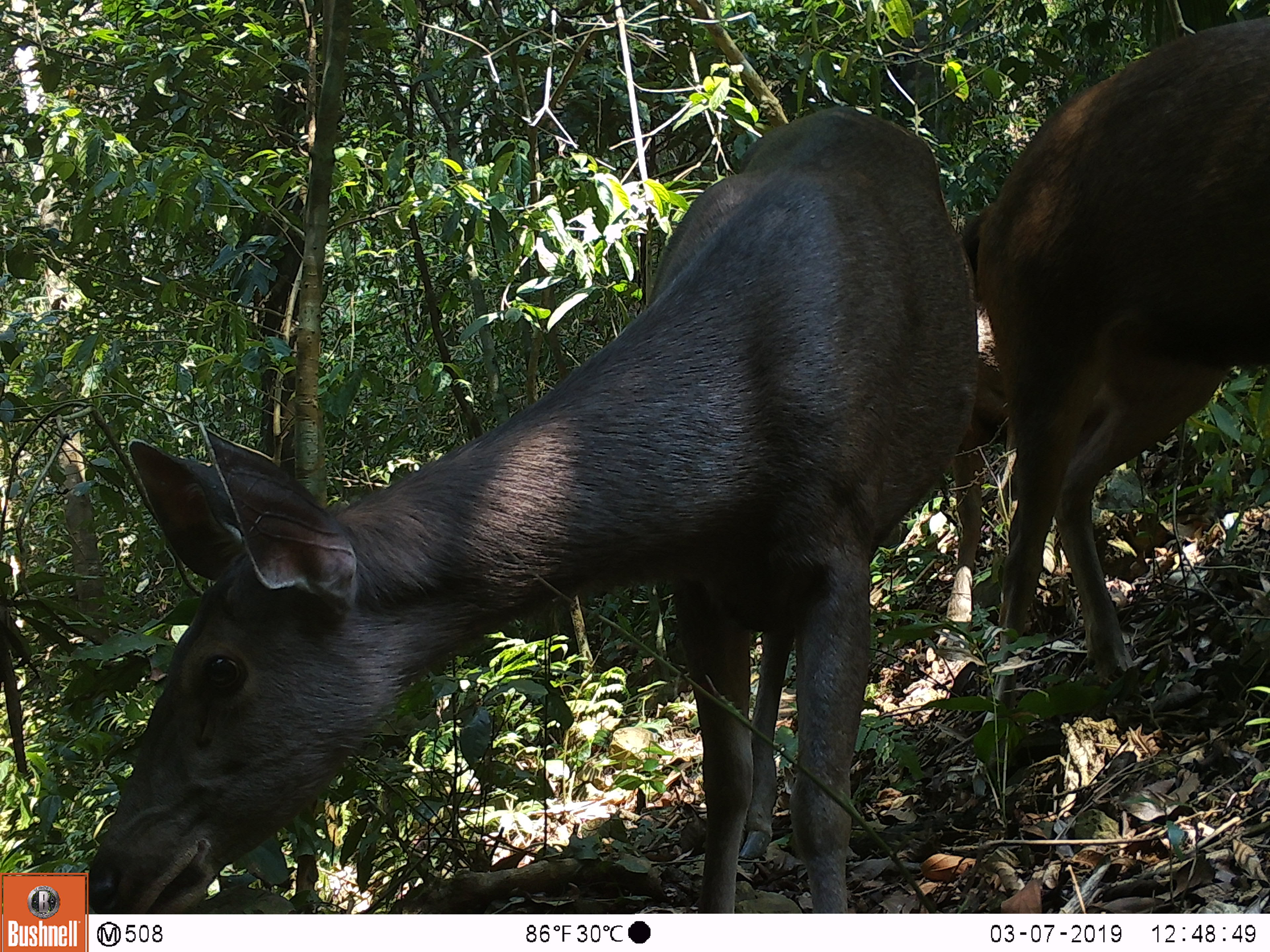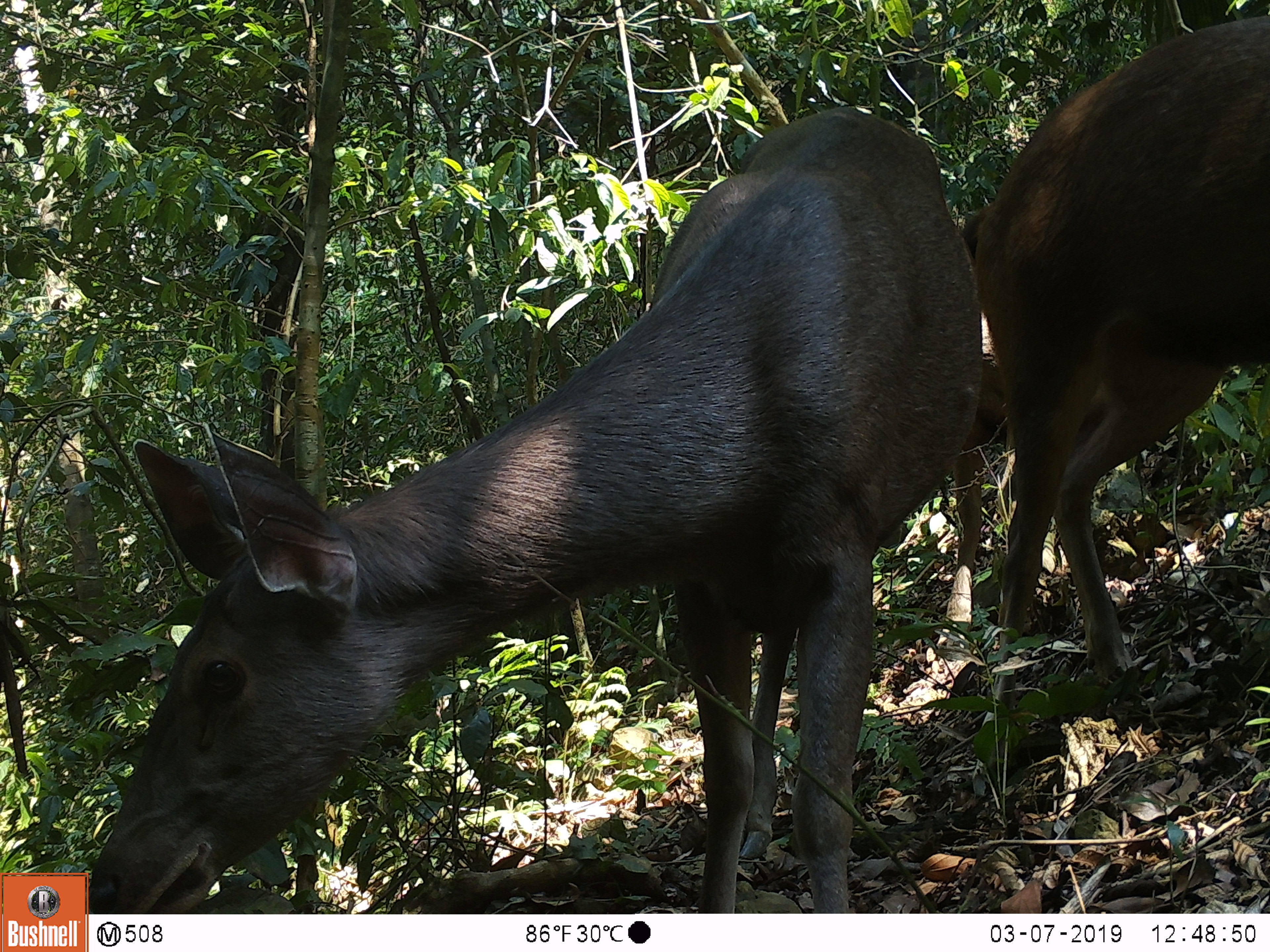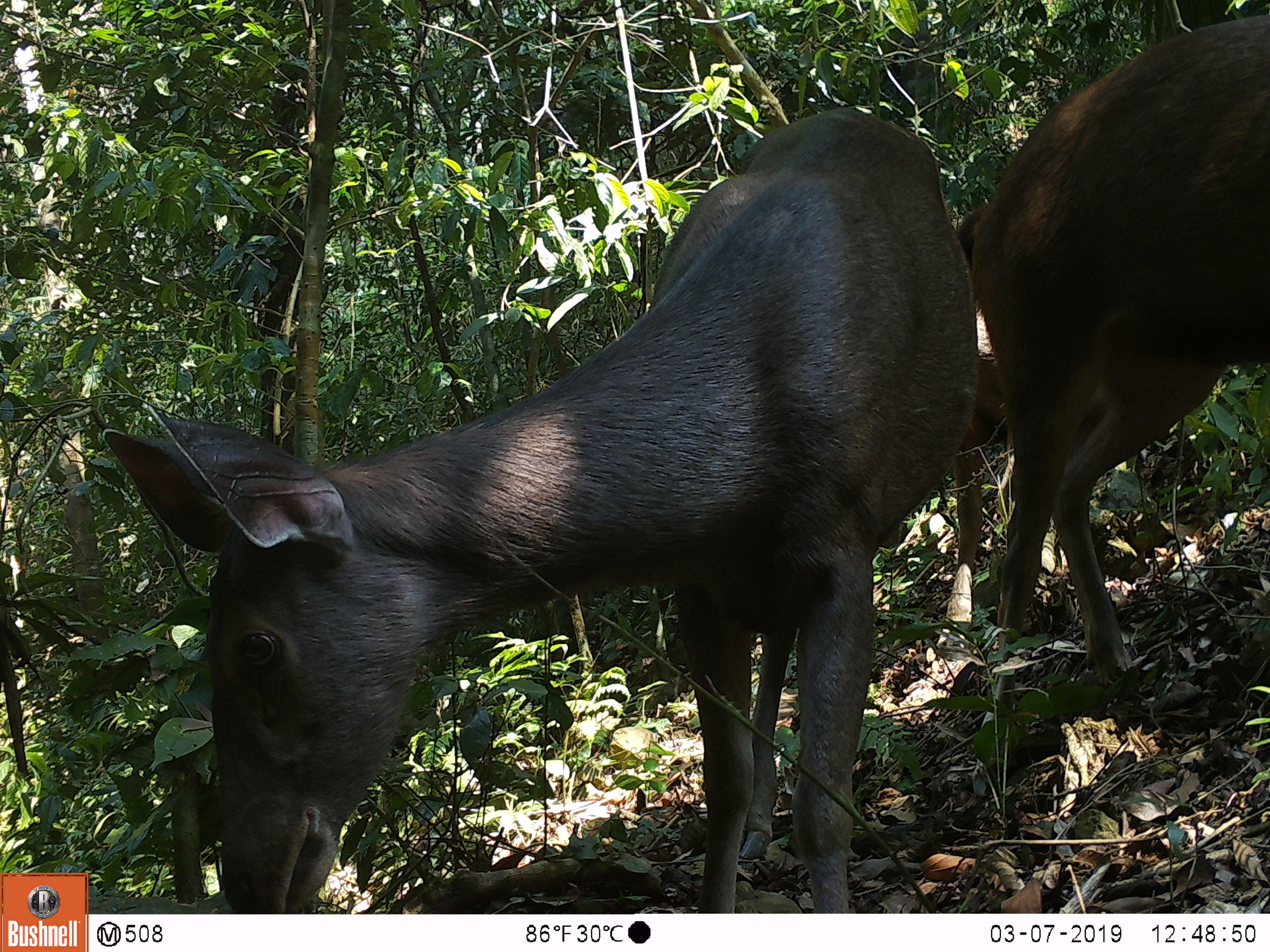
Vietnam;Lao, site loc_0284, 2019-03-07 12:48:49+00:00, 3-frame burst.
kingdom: Animalia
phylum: Chordata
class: Mammalia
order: Artiodactyla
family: Cervidae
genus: Rusa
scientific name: Rusa unicolor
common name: sambar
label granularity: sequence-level